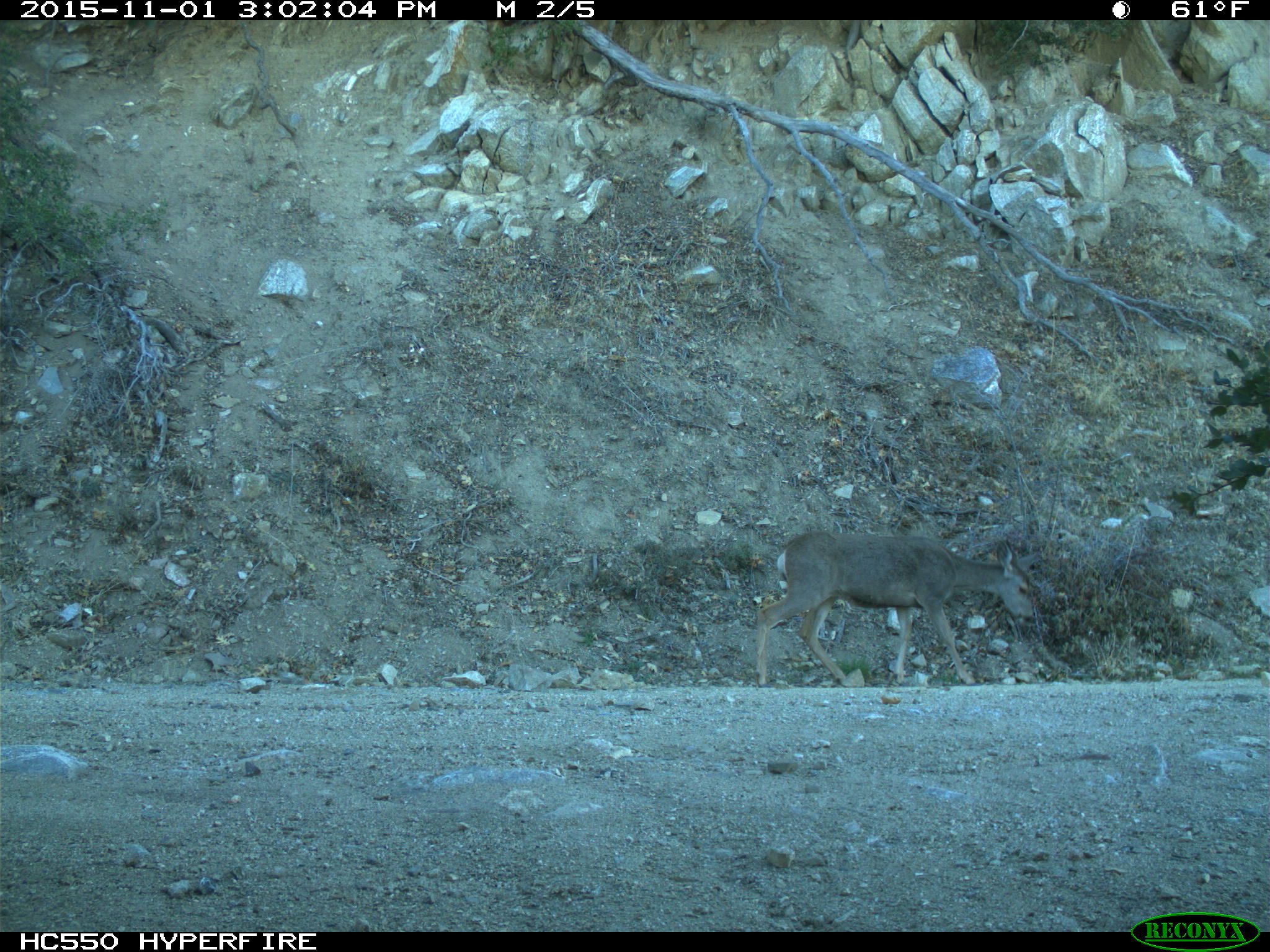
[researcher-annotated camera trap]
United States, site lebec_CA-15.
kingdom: Animalia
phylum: Chordata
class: Mammalia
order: Artiodactyla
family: Cervidae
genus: Odocoileus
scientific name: Odocoileus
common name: deer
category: unidentified deer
Unidentified deer (deer) (Odocoileus).